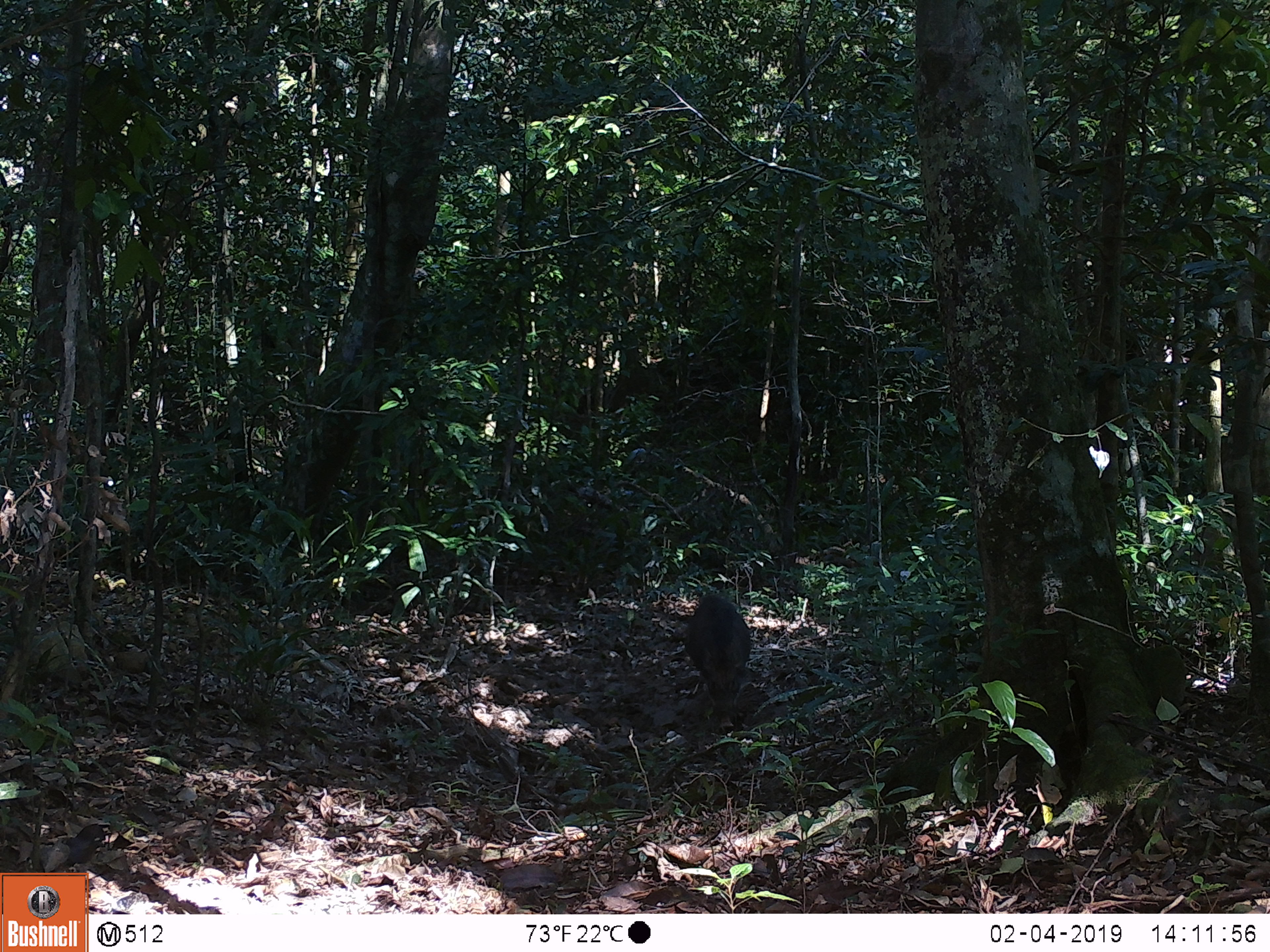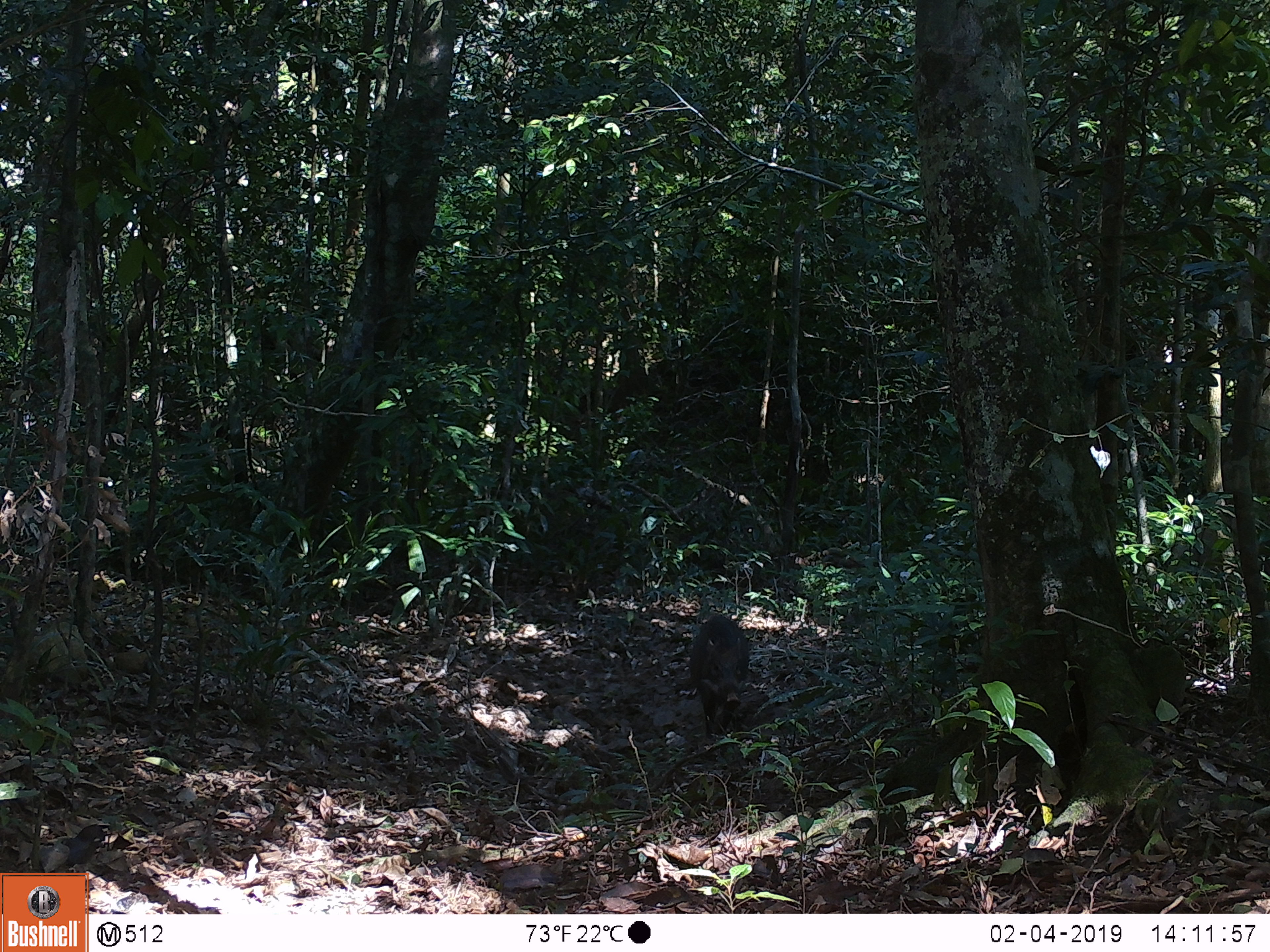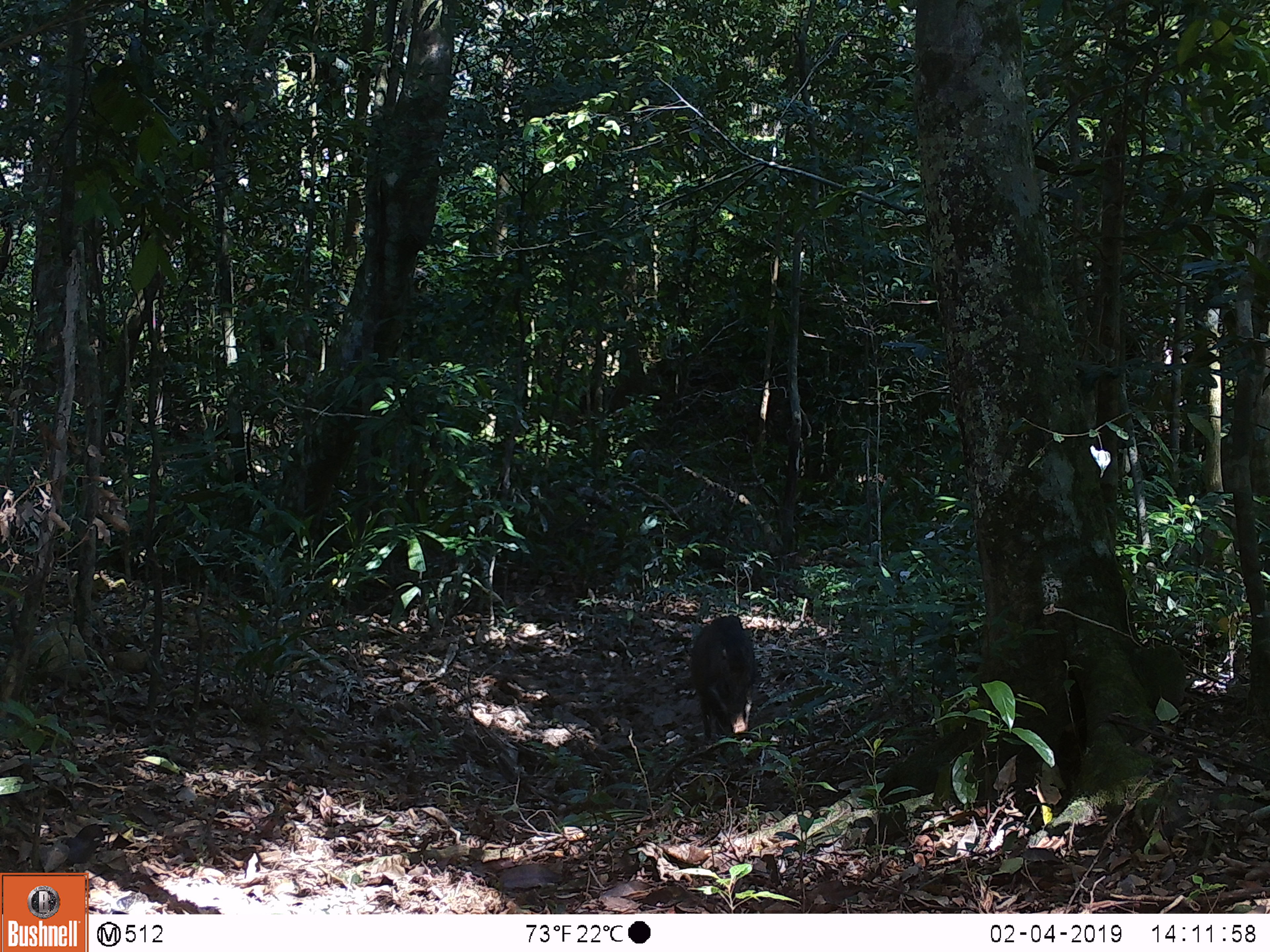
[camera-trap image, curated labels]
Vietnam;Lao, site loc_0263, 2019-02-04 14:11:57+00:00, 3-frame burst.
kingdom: Animalia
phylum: Chordata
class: Mammalia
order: Artiodactyla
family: Suidae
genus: Sus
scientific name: Sus scrofa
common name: eurasian wild pig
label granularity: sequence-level